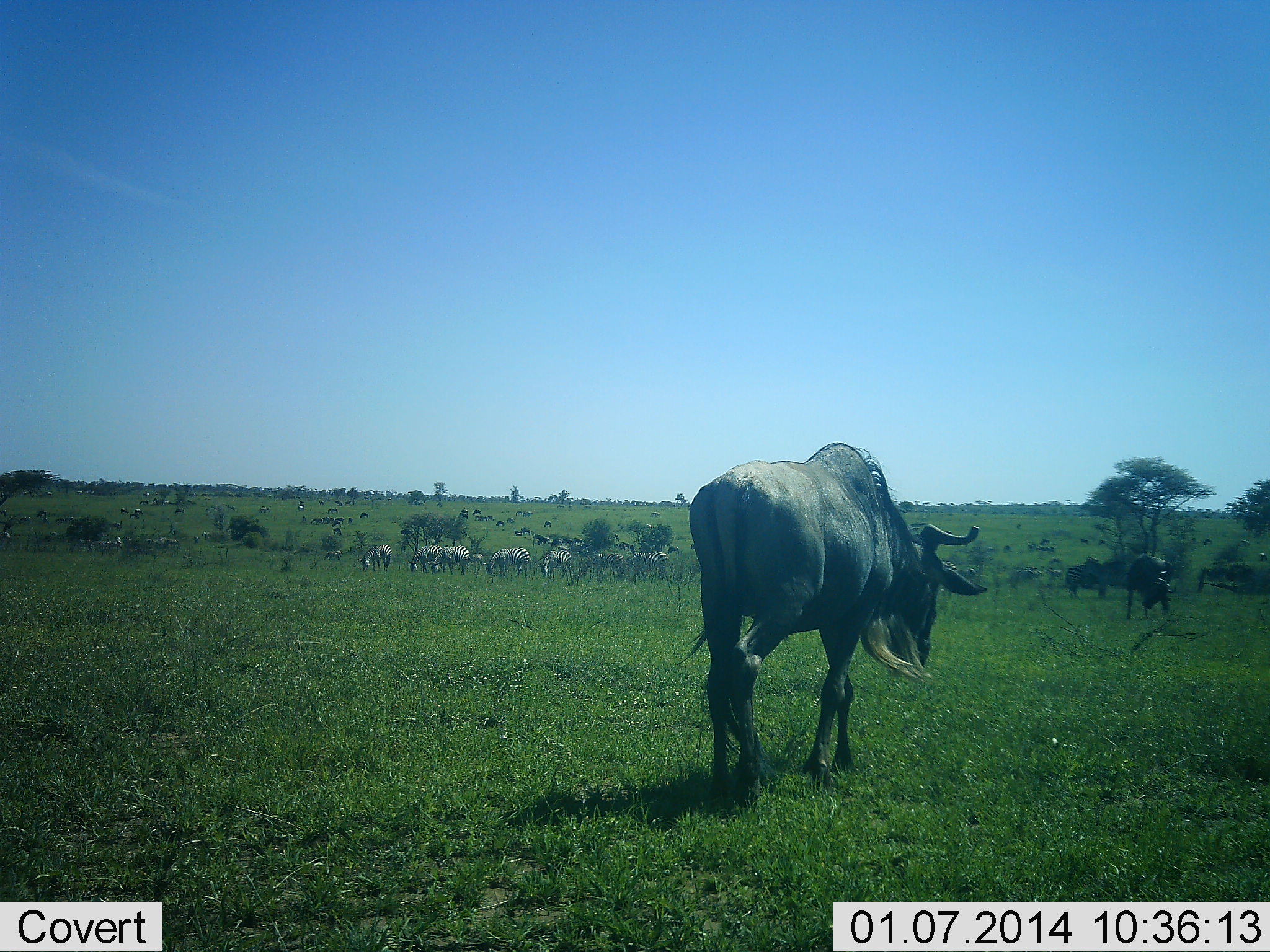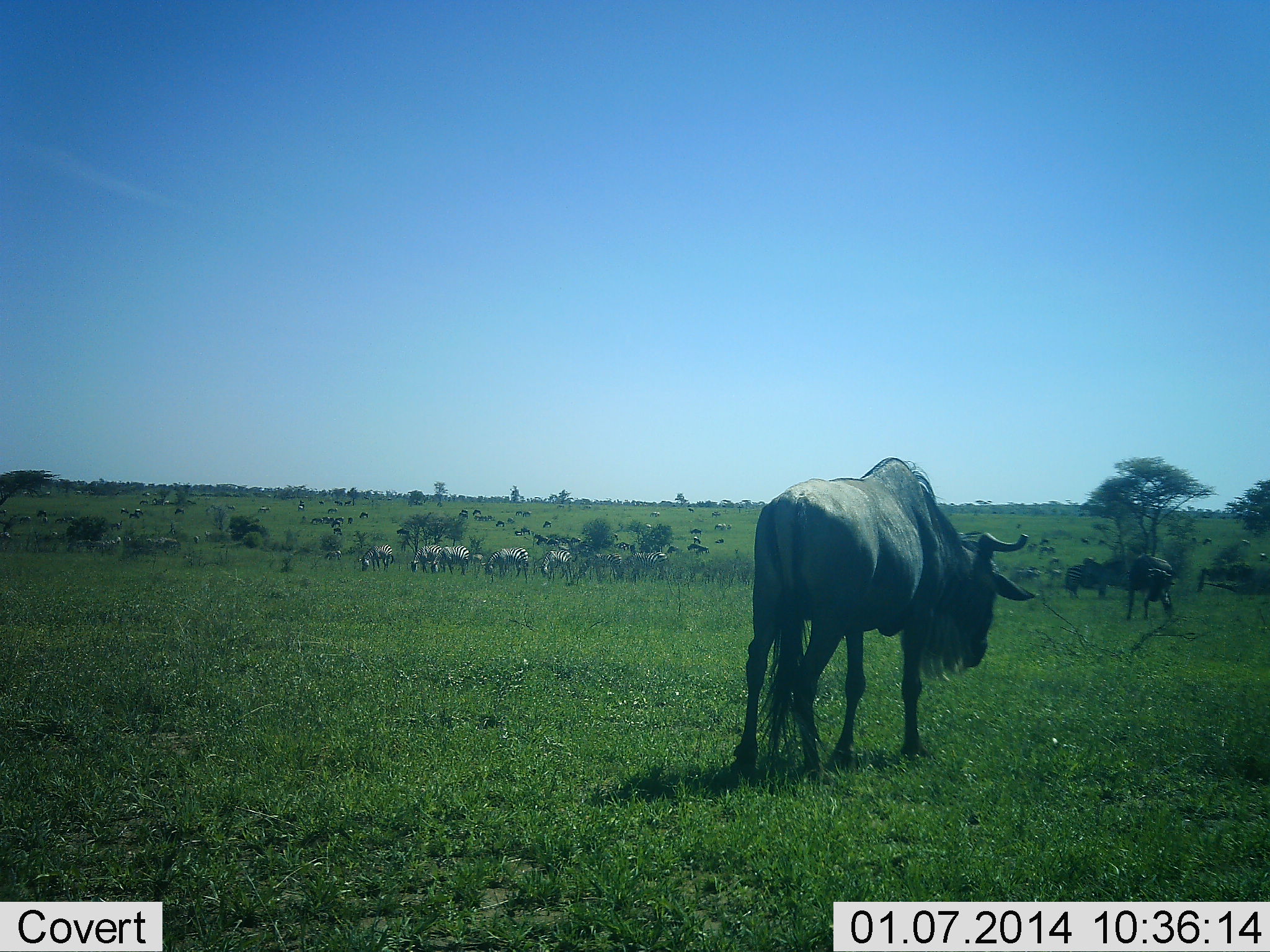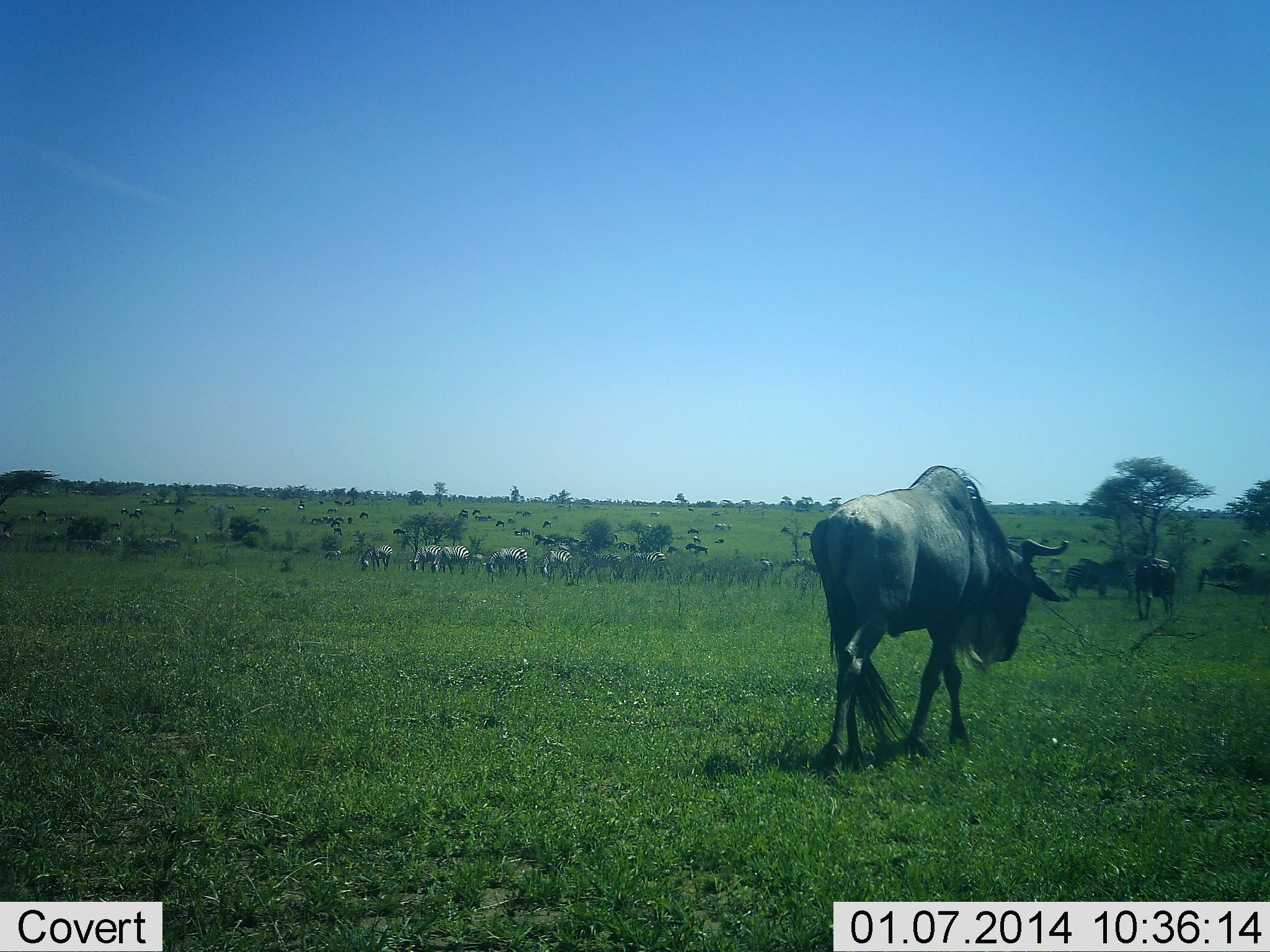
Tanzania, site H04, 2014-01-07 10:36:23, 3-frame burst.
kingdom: Animalia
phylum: Chordata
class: Mammalia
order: Artiodactyla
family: Bovidae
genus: Connochaetes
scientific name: Connochaetes taurinus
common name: blue wildebeest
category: wildebeest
Wildebeest (blue wildebeest) (Connochaetes taurinus), count 11-50. Behavior (volunteer vote fractions): standing 38%, resting 6%, moving 88%, interacting 6%. Young present (vote fraction): 0%. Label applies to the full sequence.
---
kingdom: Animalia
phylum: Chordata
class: Mammalia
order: Perissodactyla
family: Equidae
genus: Equus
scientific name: Equus quagga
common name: plains zebra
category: zebra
Zebra (plains zebra) (Equus quagga), count 8. Behavior (volunteer vote fractions): standing 40%, resting 0%, moving 0%, interacting 0%. Young present (vote fraction): 0%. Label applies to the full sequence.